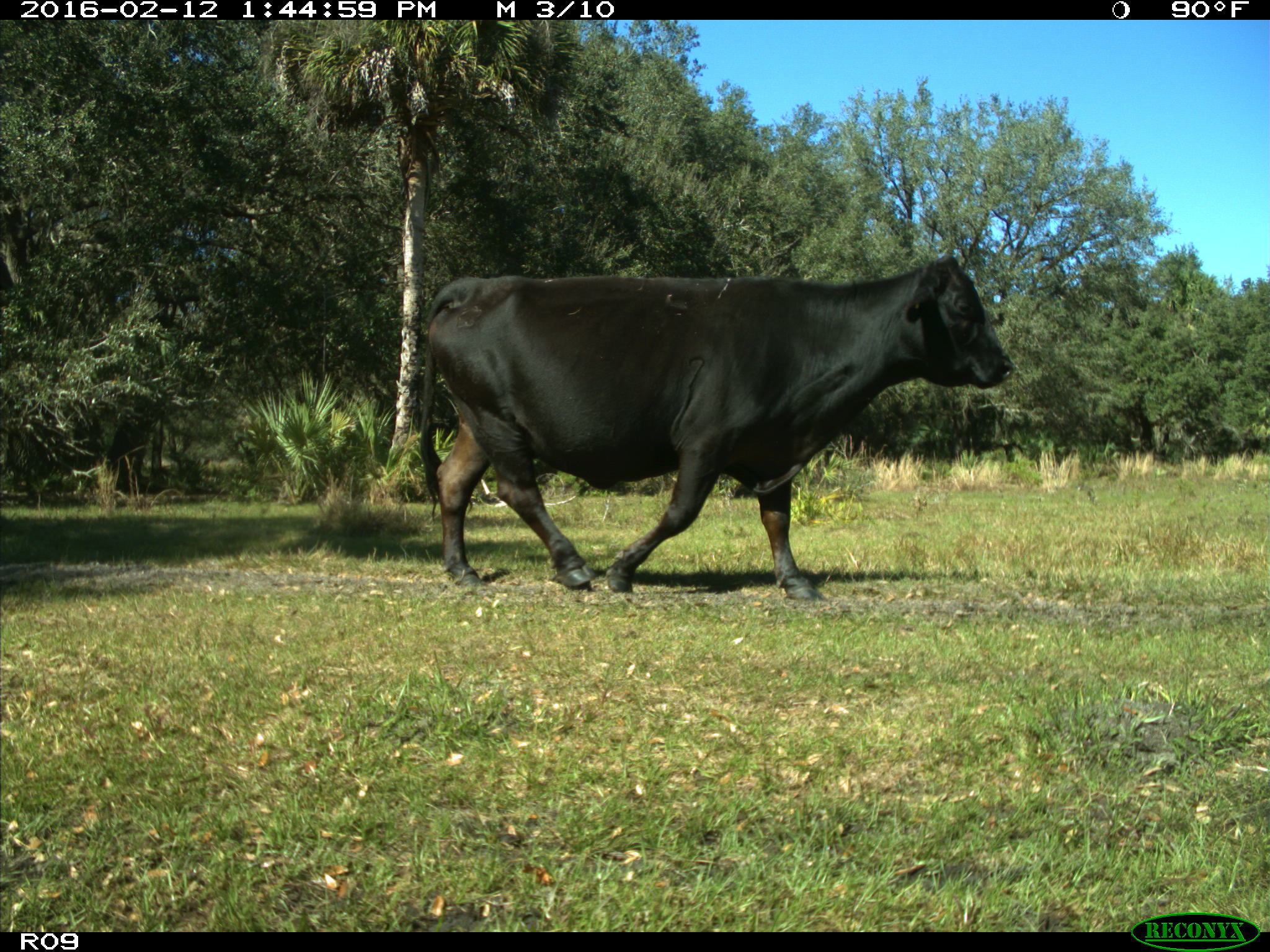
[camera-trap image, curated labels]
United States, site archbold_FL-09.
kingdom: Animalia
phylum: Chordata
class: Mammalia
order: Artiodactyla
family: Bovidae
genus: Bos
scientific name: Bos taurus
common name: domestic cow